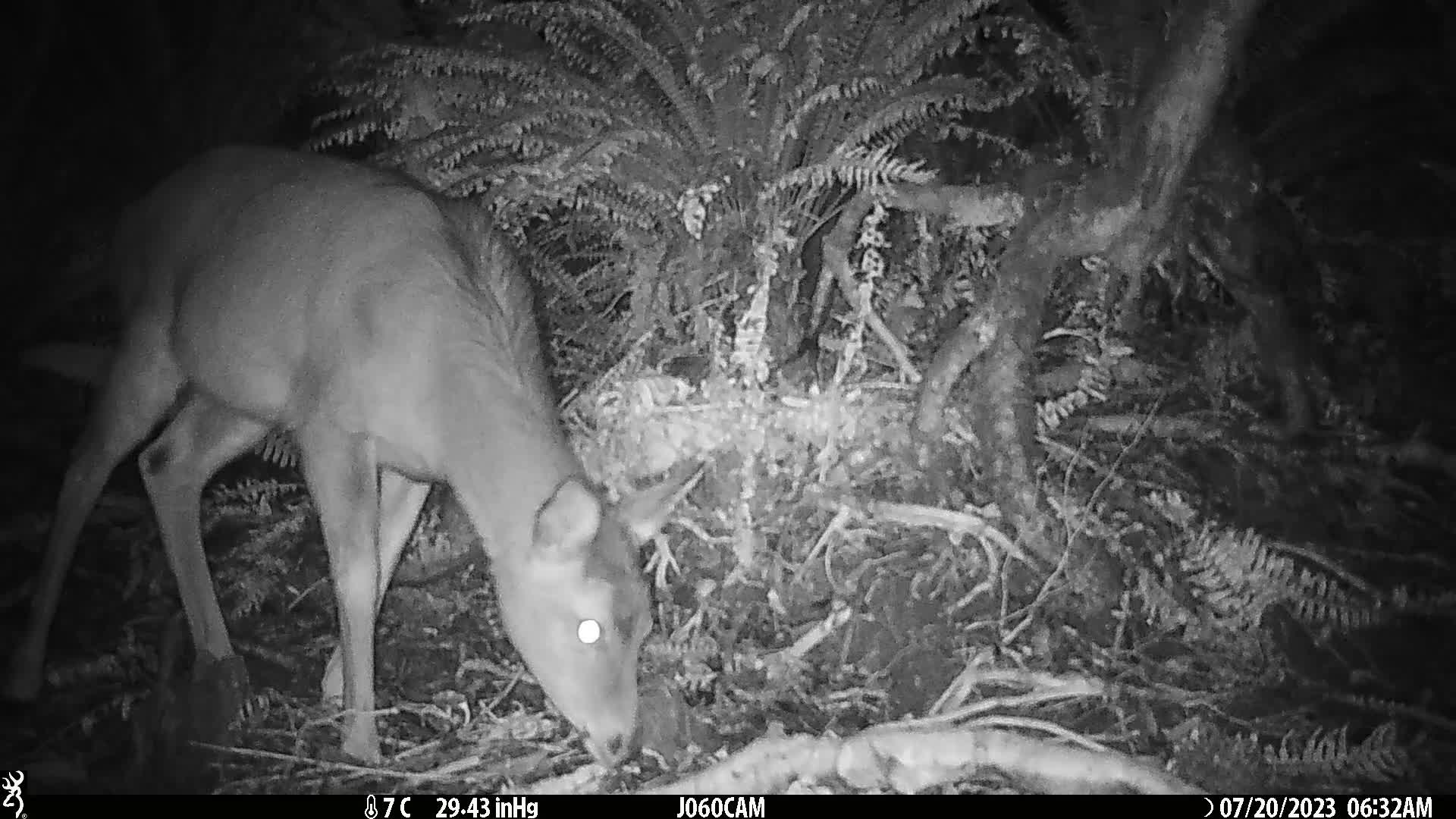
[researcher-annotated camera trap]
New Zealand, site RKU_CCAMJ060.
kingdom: Animalia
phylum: Chordata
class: Mammalia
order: Artiodactyla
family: Cervidae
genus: Odocoileus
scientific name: Odocoileus virginianus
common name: white-tailed deer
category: white tailed deer